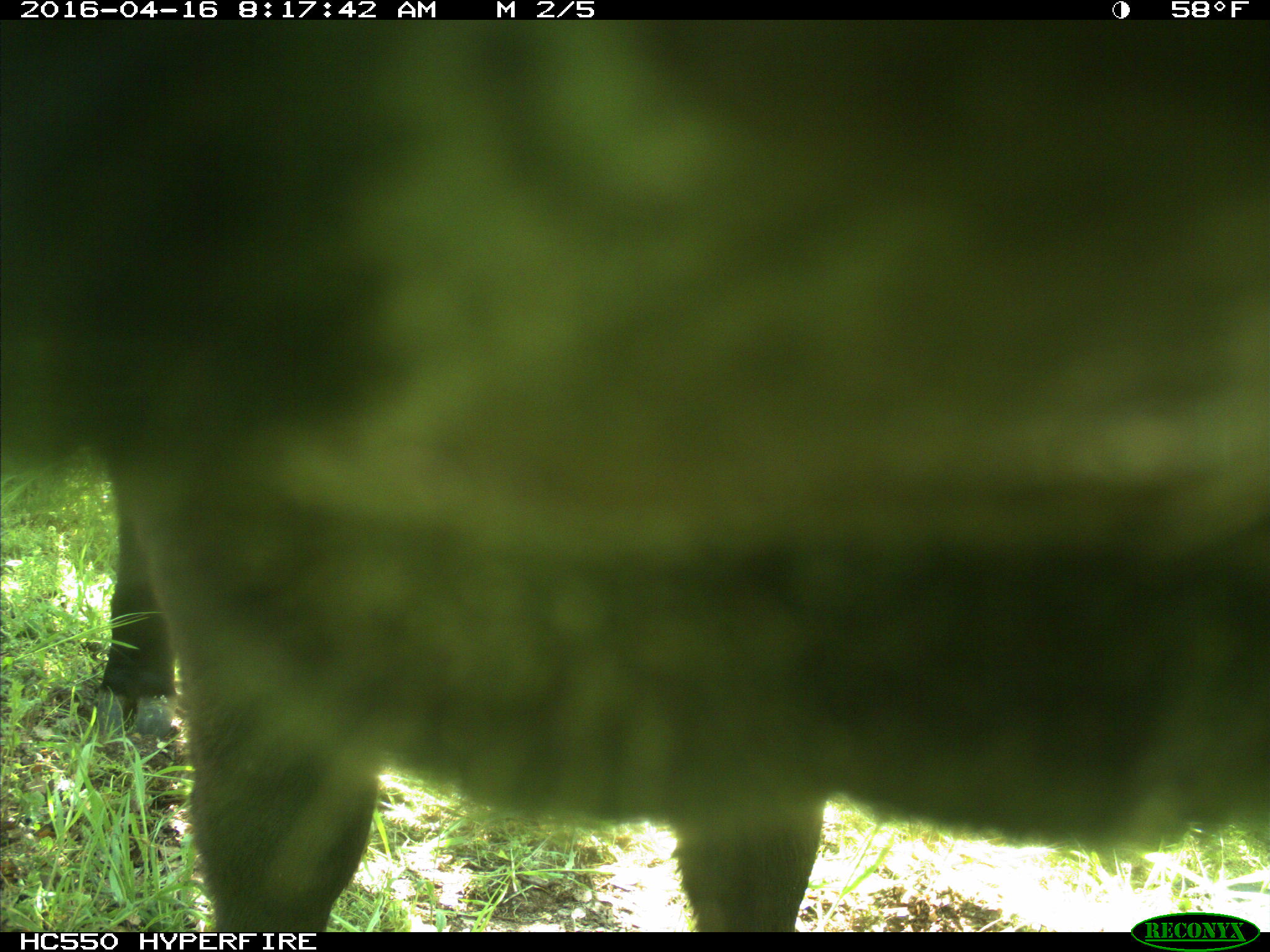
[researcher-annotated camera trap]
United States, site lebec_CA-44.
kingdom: Animalia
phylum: Chordata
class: Mammalia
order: Artiodactyla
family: Bovidae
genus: Bos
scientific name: Bos taurus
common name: domestic cow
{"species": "Bos taurus (domestic cow)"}